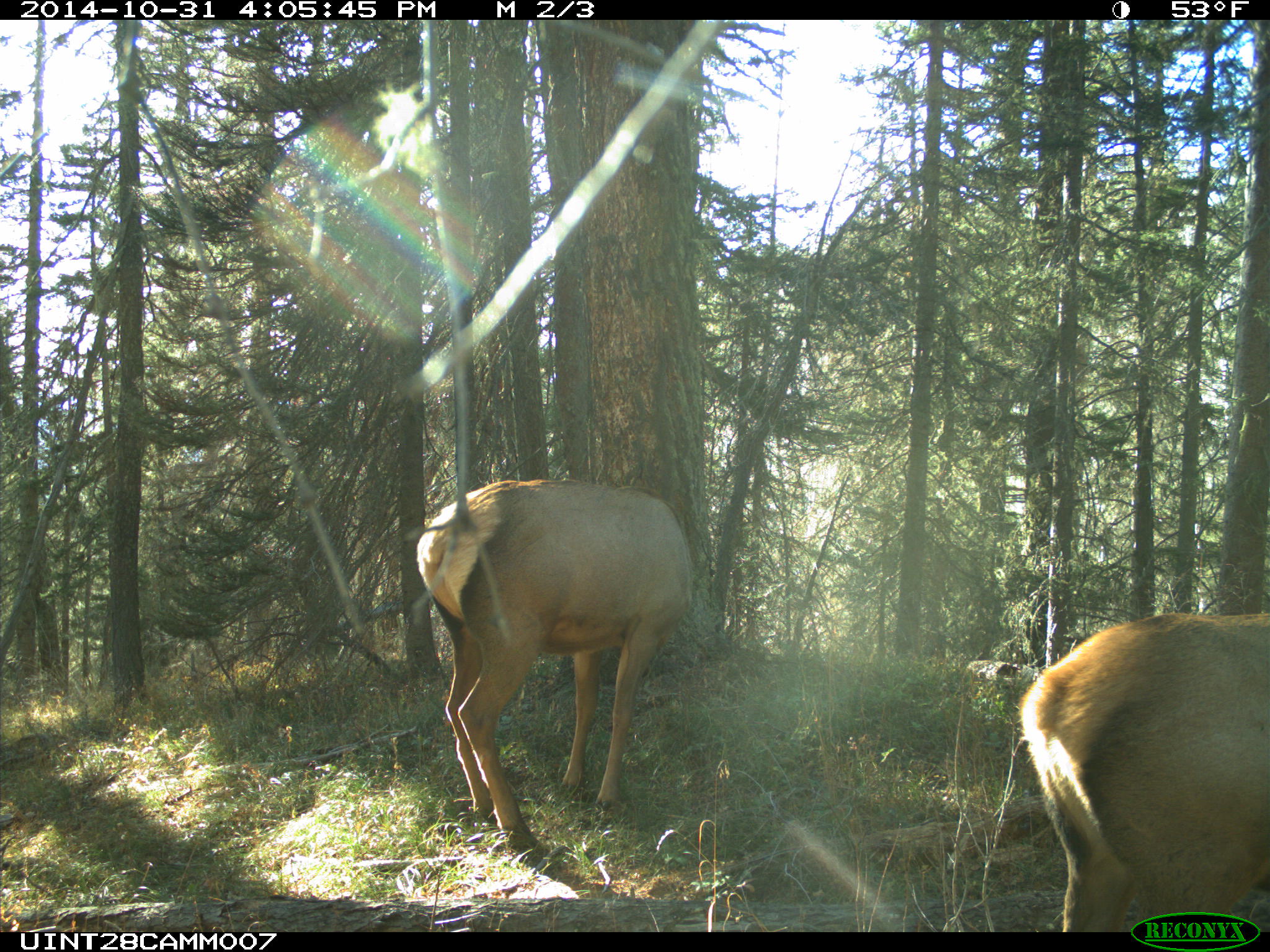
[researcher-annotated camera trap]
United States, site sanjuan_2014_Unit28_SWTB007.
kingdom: Animalia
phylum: Chordata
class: Mammalia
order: Artiodactyla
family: Cervidae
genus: Cervus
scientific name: Cervus elaphus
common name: red deer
Cervus elaphus (red deer).